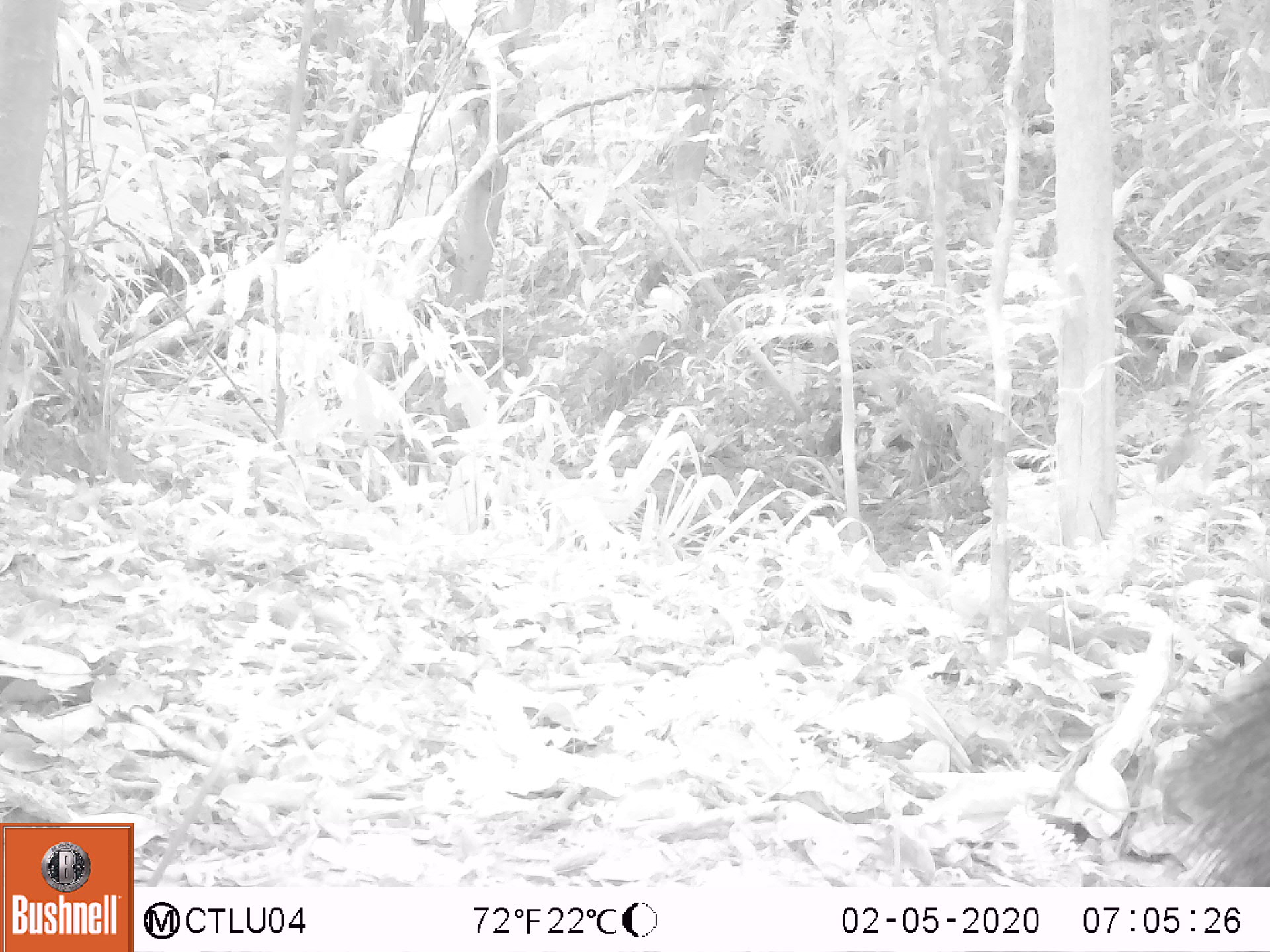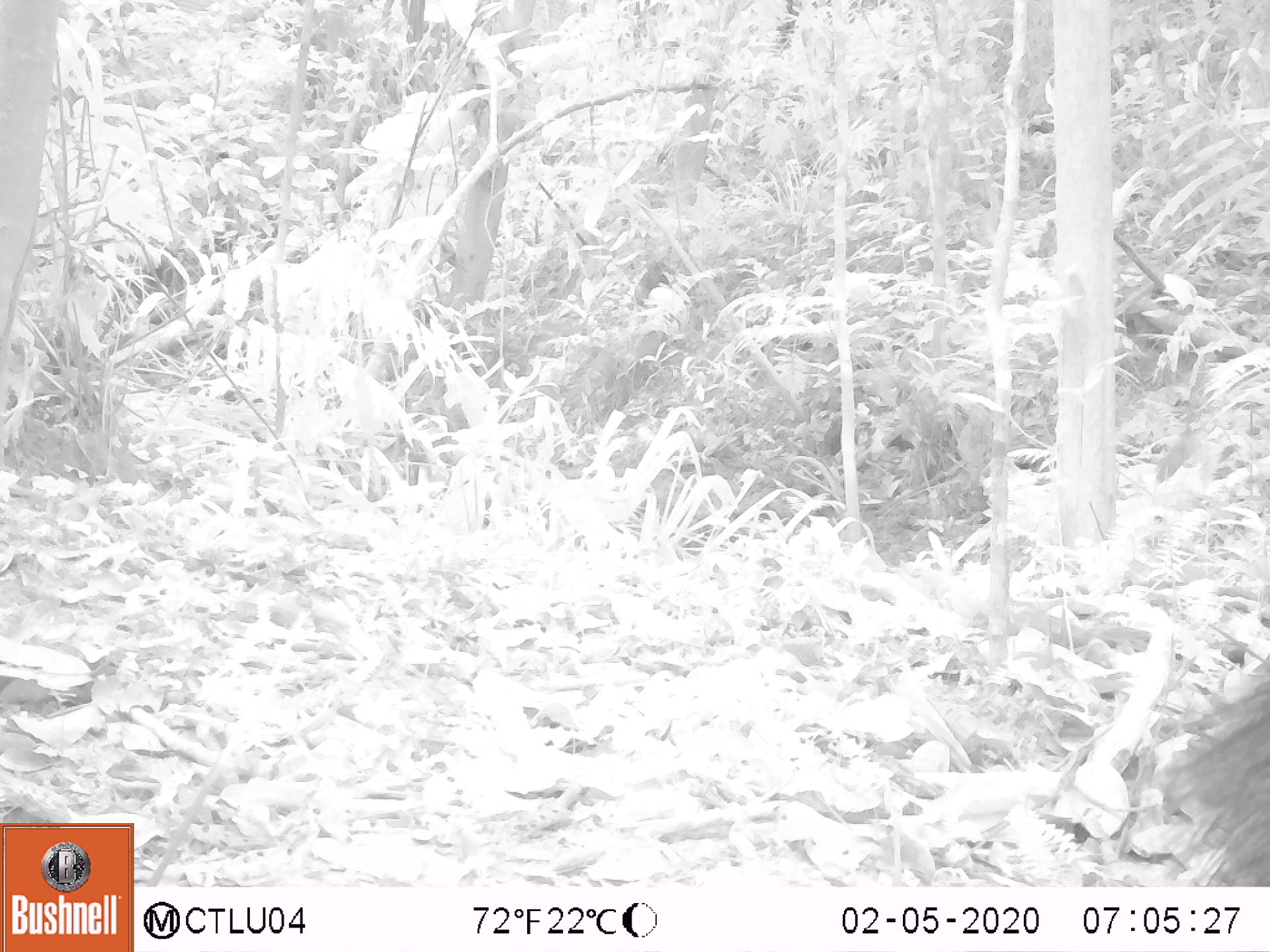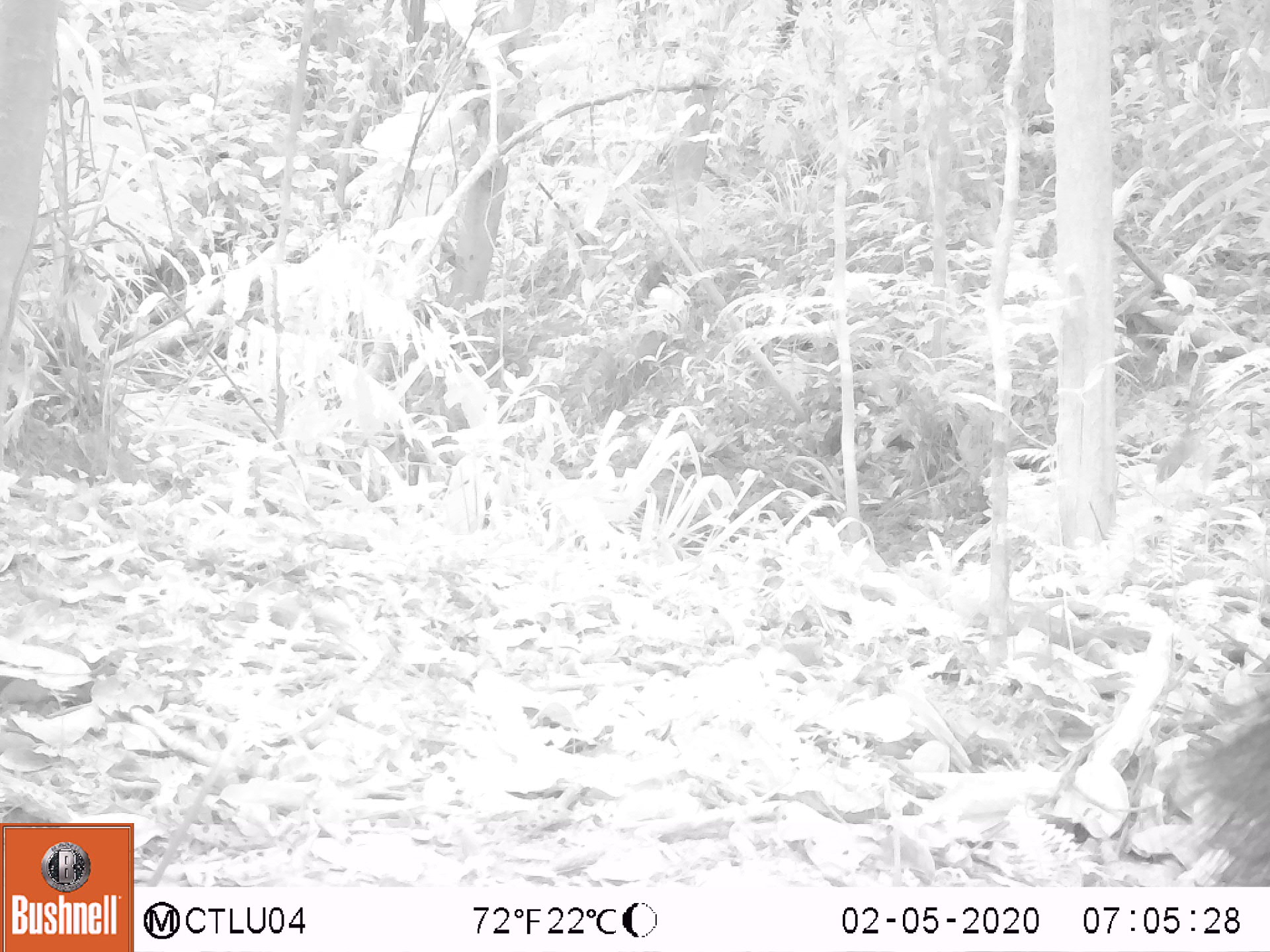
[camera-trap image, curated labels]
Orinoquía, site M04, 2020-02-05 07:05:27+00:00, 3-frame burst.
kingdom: Animalia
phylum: Chordata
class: Mammalia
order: Artiodactyla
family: Tayassuidae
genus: Pecari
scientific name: Pecari tajacu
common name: collared peccary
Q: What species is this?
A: Collared peccary (Pecari tajacu).